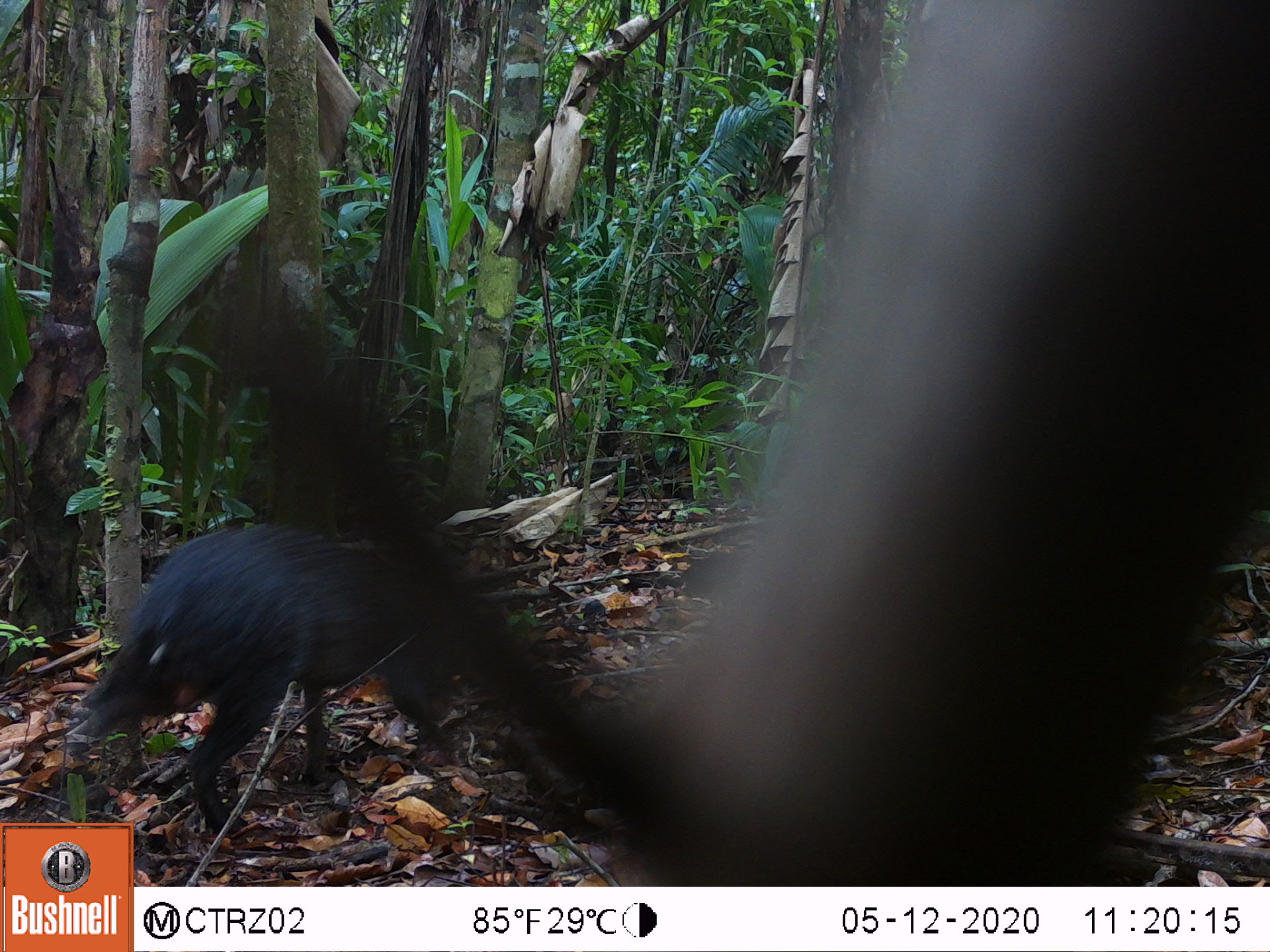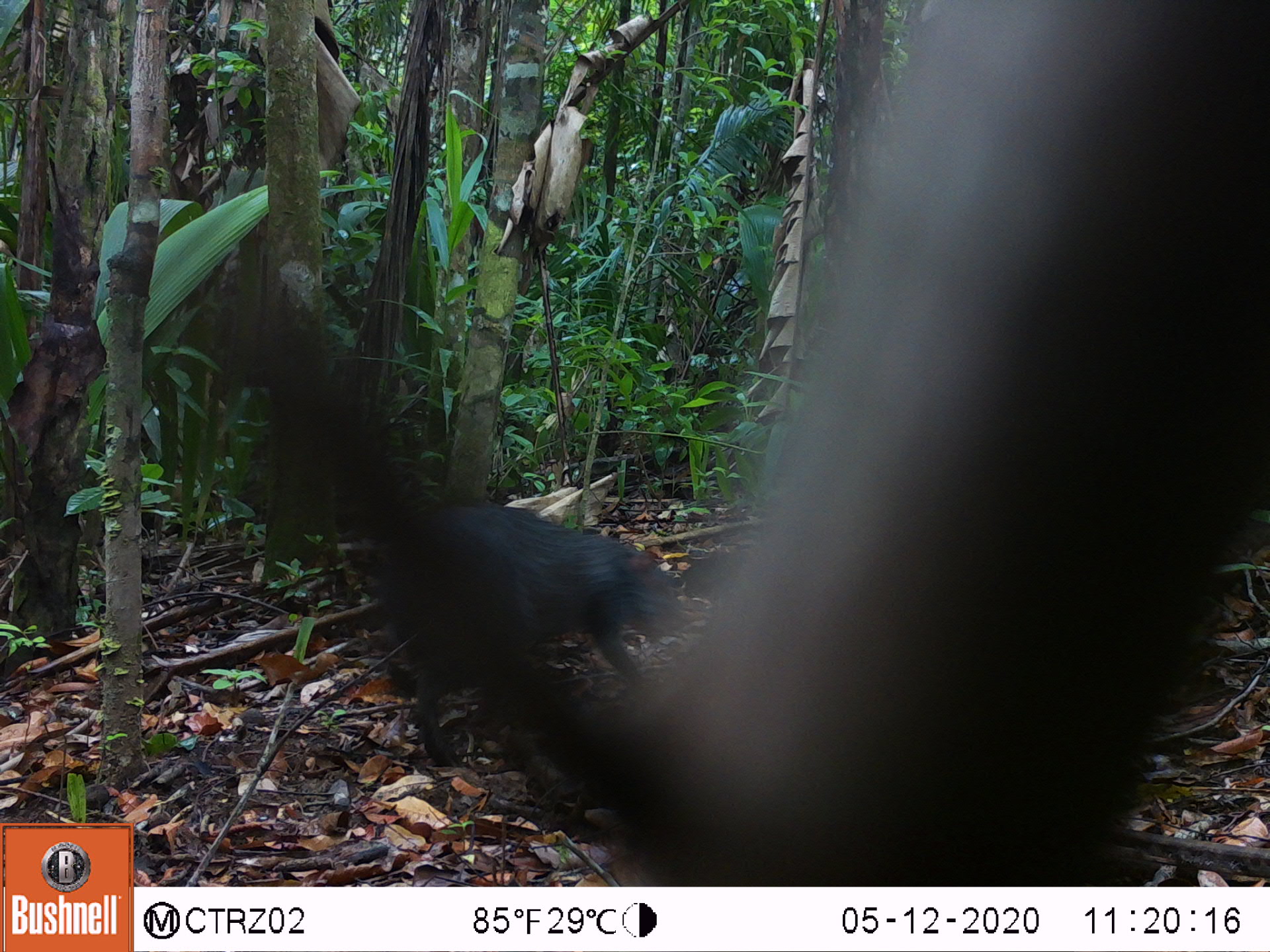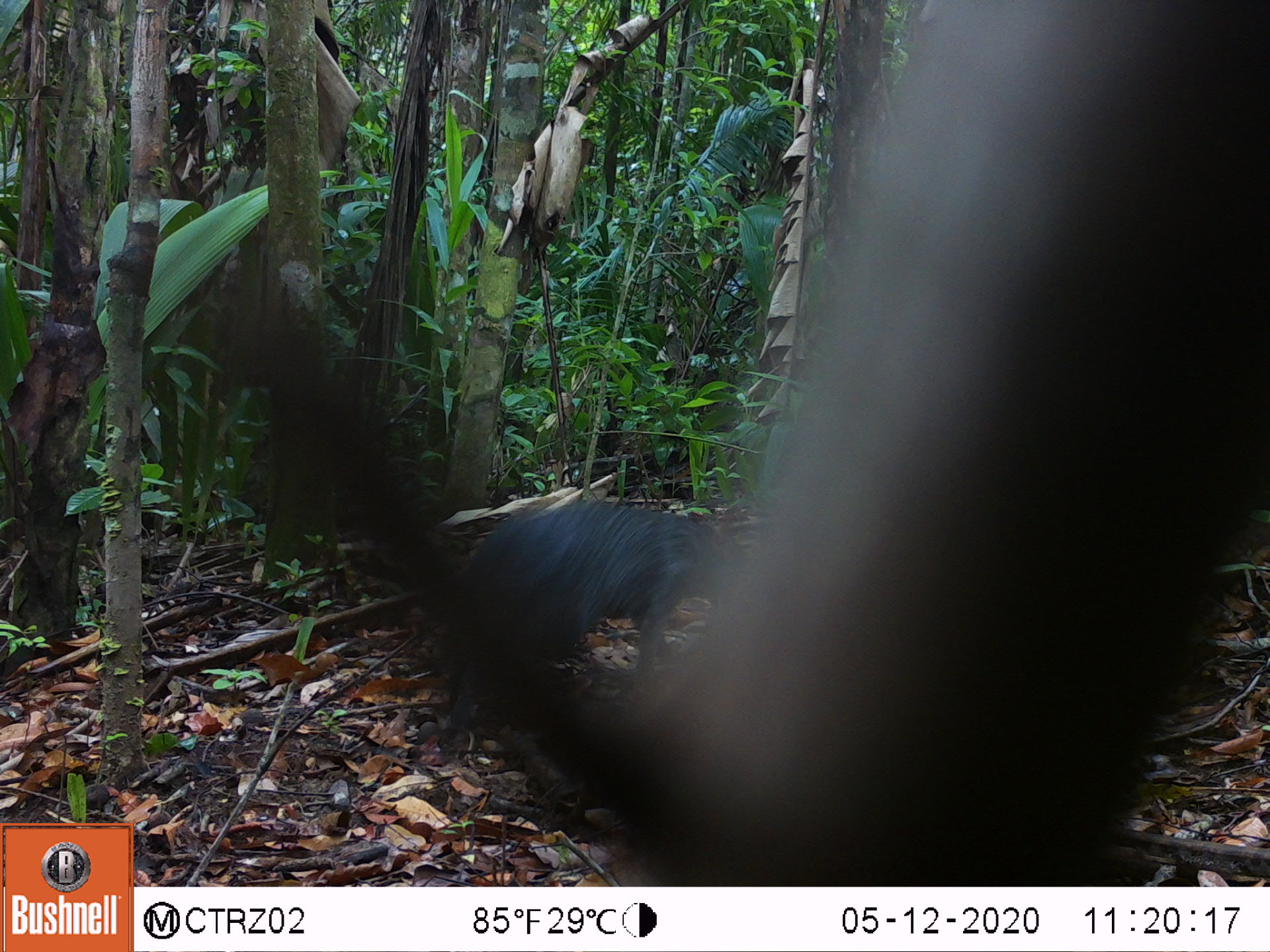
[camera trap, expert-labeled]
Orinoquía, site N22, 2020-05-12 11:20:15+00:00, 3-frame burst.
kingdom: Animalia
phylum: Chordata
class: Mammalia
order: Rodentia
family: Dasyproctidae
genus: Dasyprocta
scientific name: Dasyprocta fuliginosa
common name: black agouti